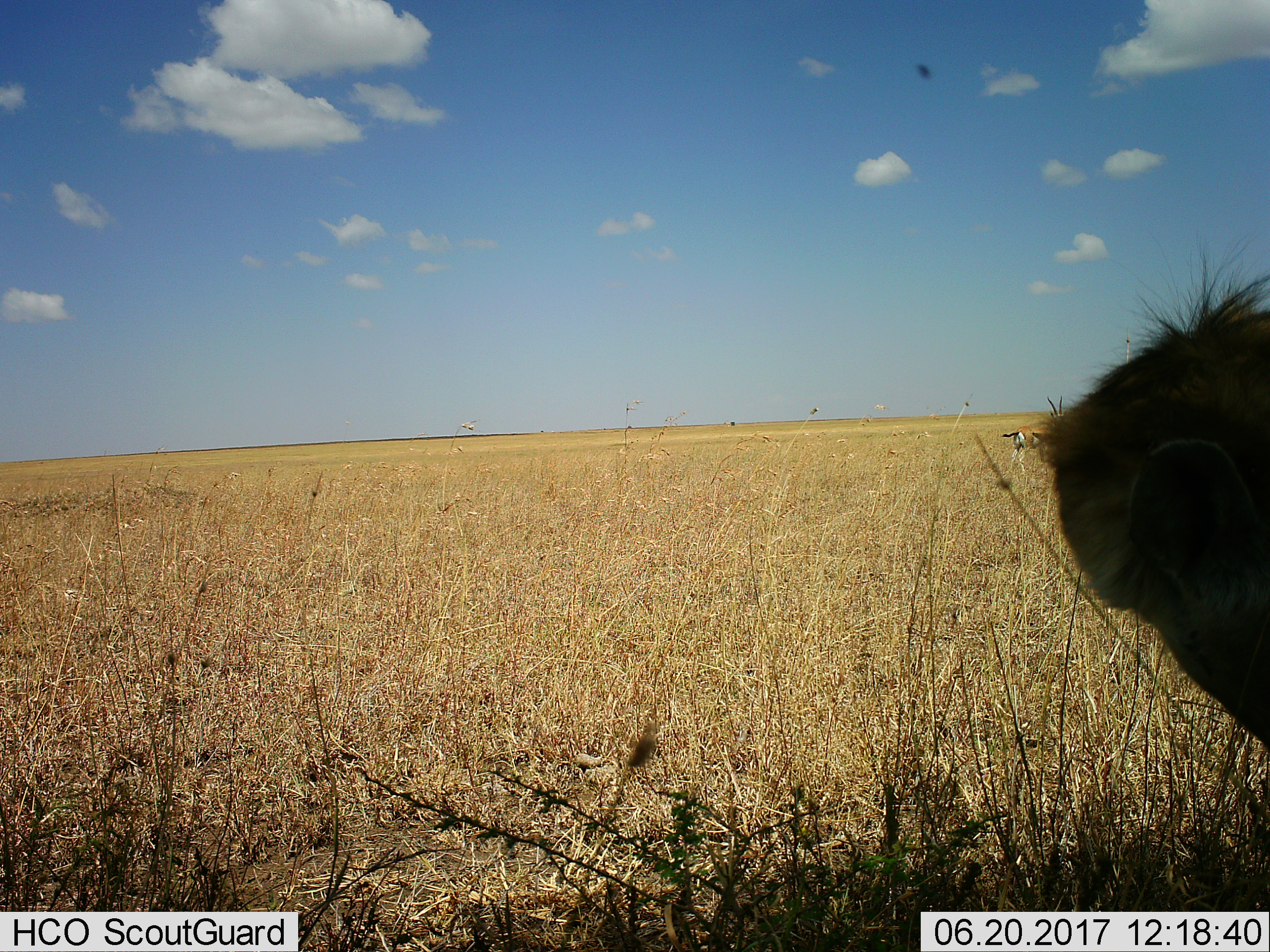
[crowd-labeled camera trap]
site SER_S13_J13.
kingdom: Animalia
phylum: Chordata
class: Mammalia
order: Artiodactyla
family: Bovidae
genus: Eudorcas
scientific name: Eudorcas thomsonii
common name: thomson's gazelle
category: gazellethomsons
Gazellethomsons (thomson's gazelle) (Eudorcas thomsonii), count 1. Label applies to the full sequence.